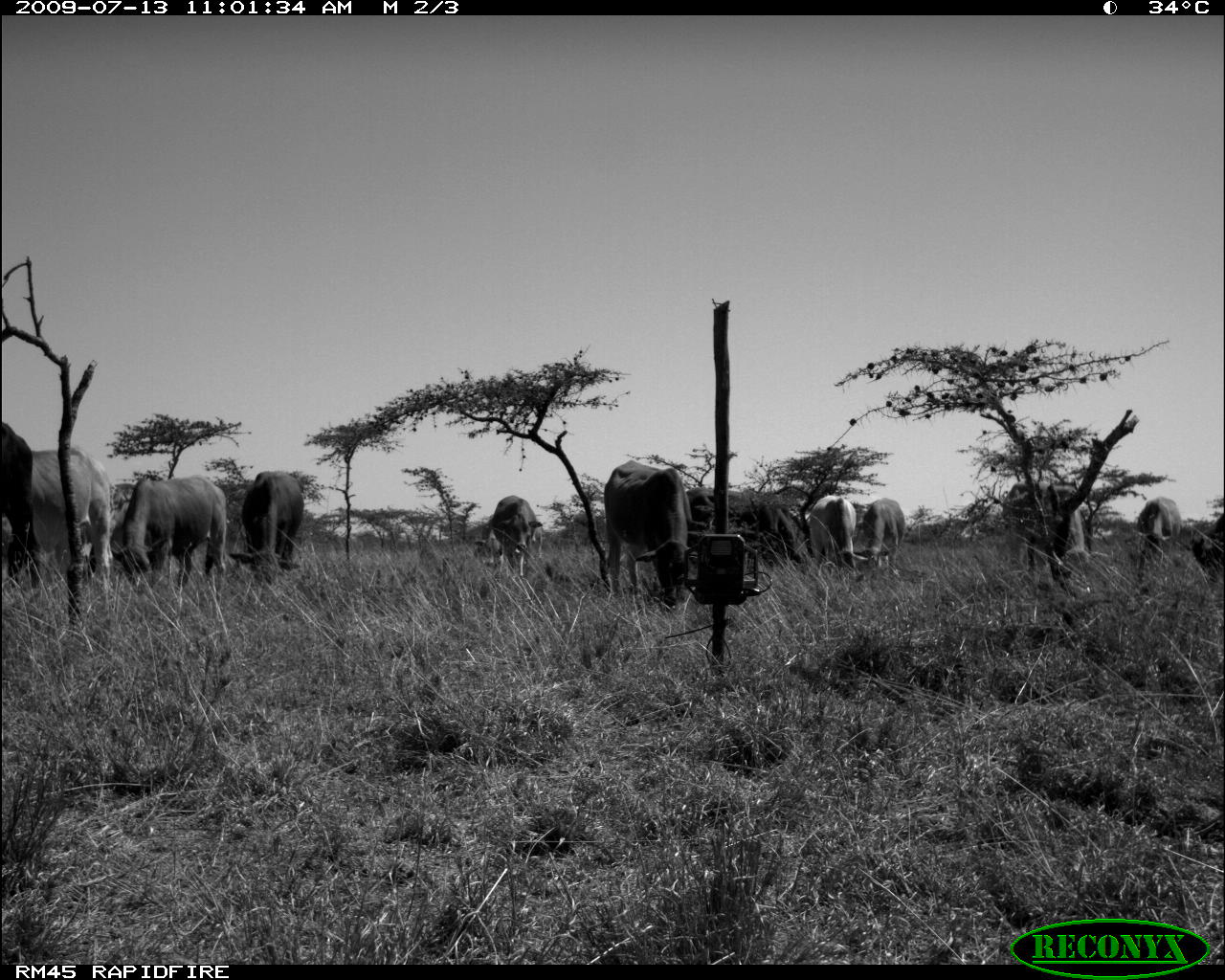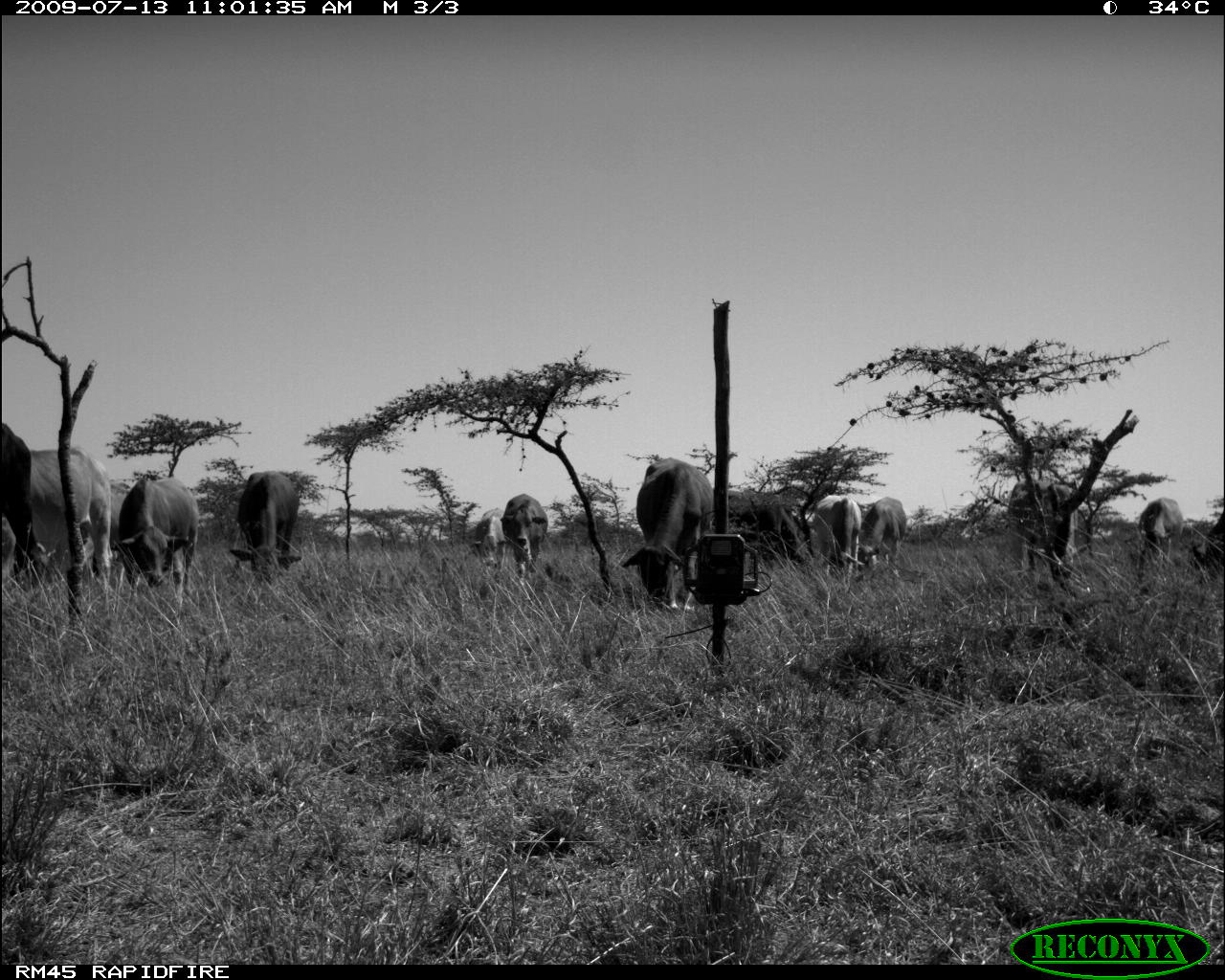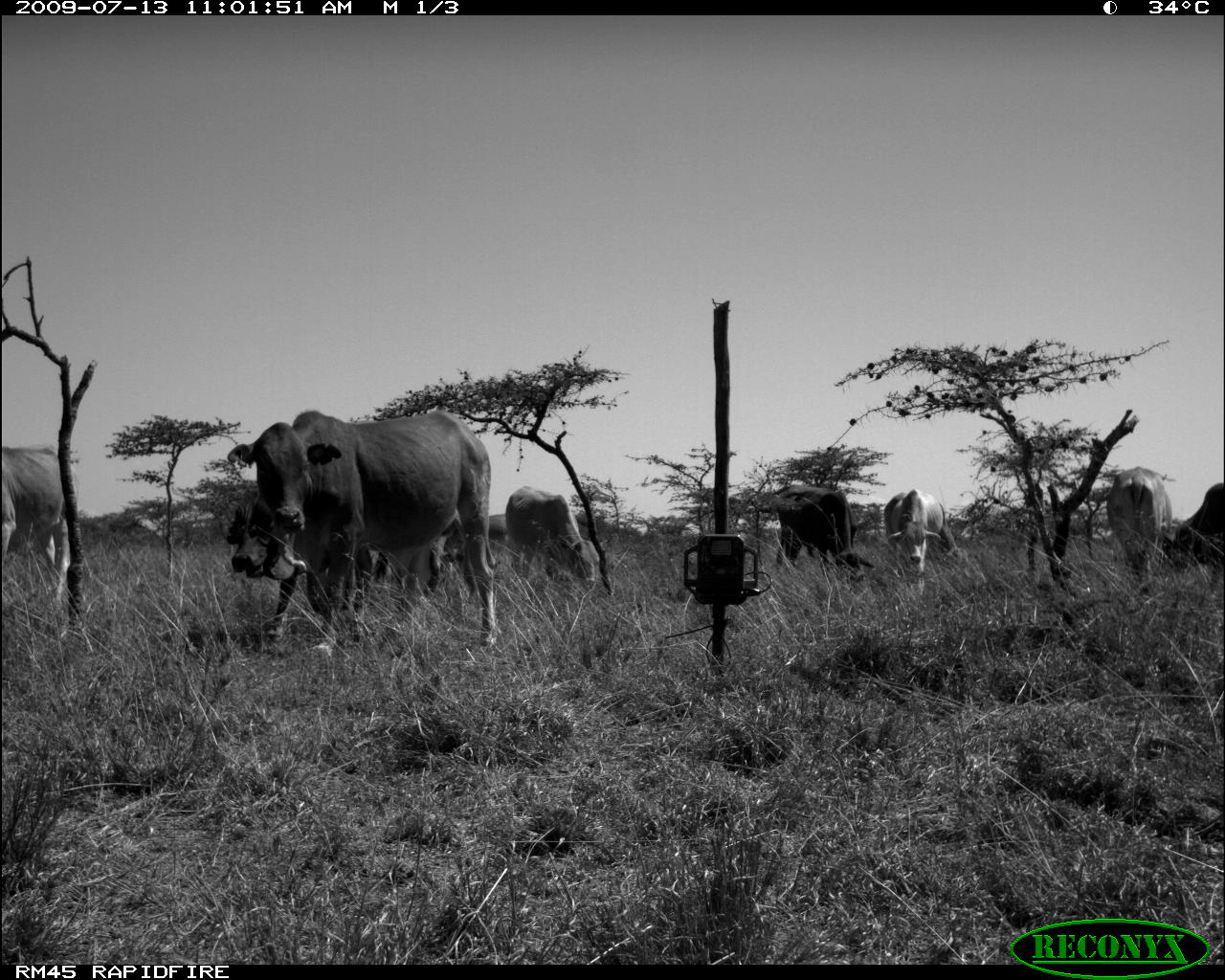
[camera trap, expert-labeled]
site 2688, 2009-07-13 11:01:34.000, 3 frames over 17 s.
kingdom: Animalia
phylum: Chordata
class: Mammalia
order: Artiodactyla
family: Bovidae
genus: Bos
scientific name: Bos taurus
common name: domestic cattle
Bos taurus (domestic cattle), count 12.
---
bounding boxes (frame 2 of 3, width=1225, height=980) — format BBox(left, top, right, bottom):
bos taurus: BBox(0, 423, 111, 593); BBox(621, 457, 714, 613); BBox(110, 477, 199, 598); BBox(229, 470, 302, 590); BBox(1002, 479, 1077, 584); BBox(1124, 497, 1182, 597); BBox(0, 424, 34, 590); BBox(813, 495, 862, 594); BBox(739, 503, 803, 576); BBox(499, 494, 548, 587); BBox(858, 496, 908, 578); BBox(468, 508, 506, 582); BBox(1190, 507, 1225, 580)